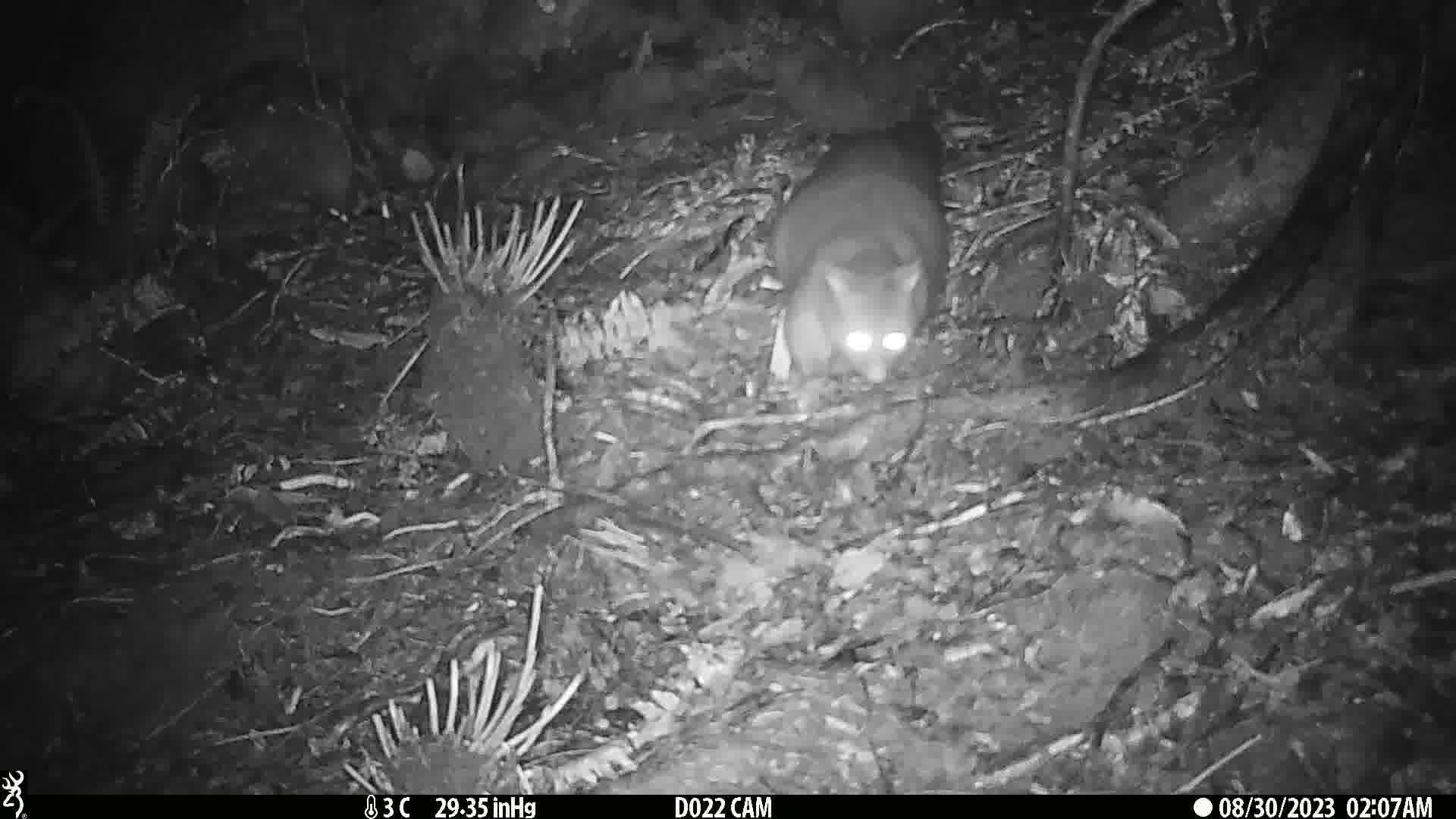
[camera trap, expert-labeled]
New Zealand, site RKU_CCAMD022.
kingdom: Animalia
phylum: Chordata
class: Mammalia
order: Diprotodontia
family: Phalangeridae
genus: Trichosurus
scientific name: Trichosurus vulpecula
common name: common brushtail possum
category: possum